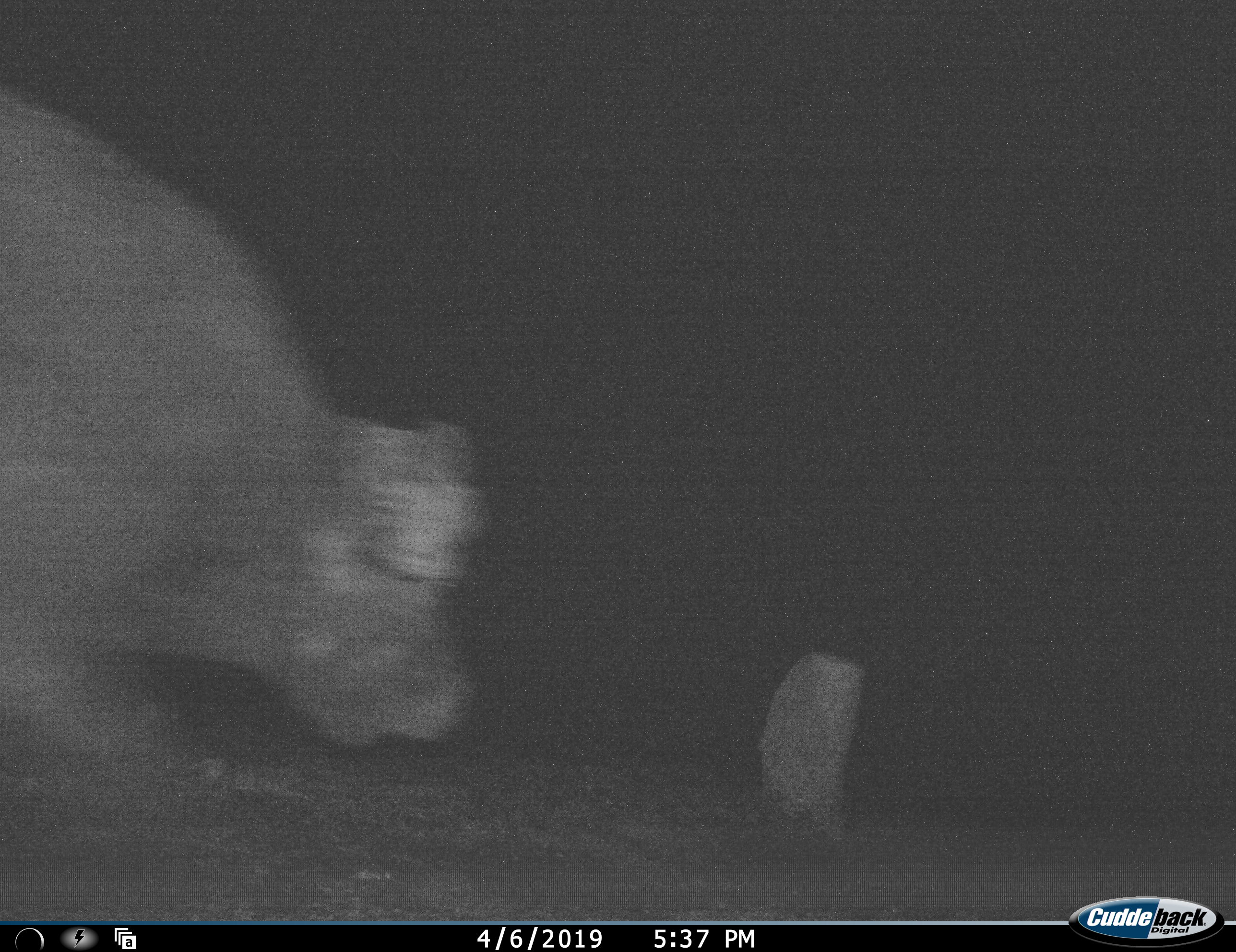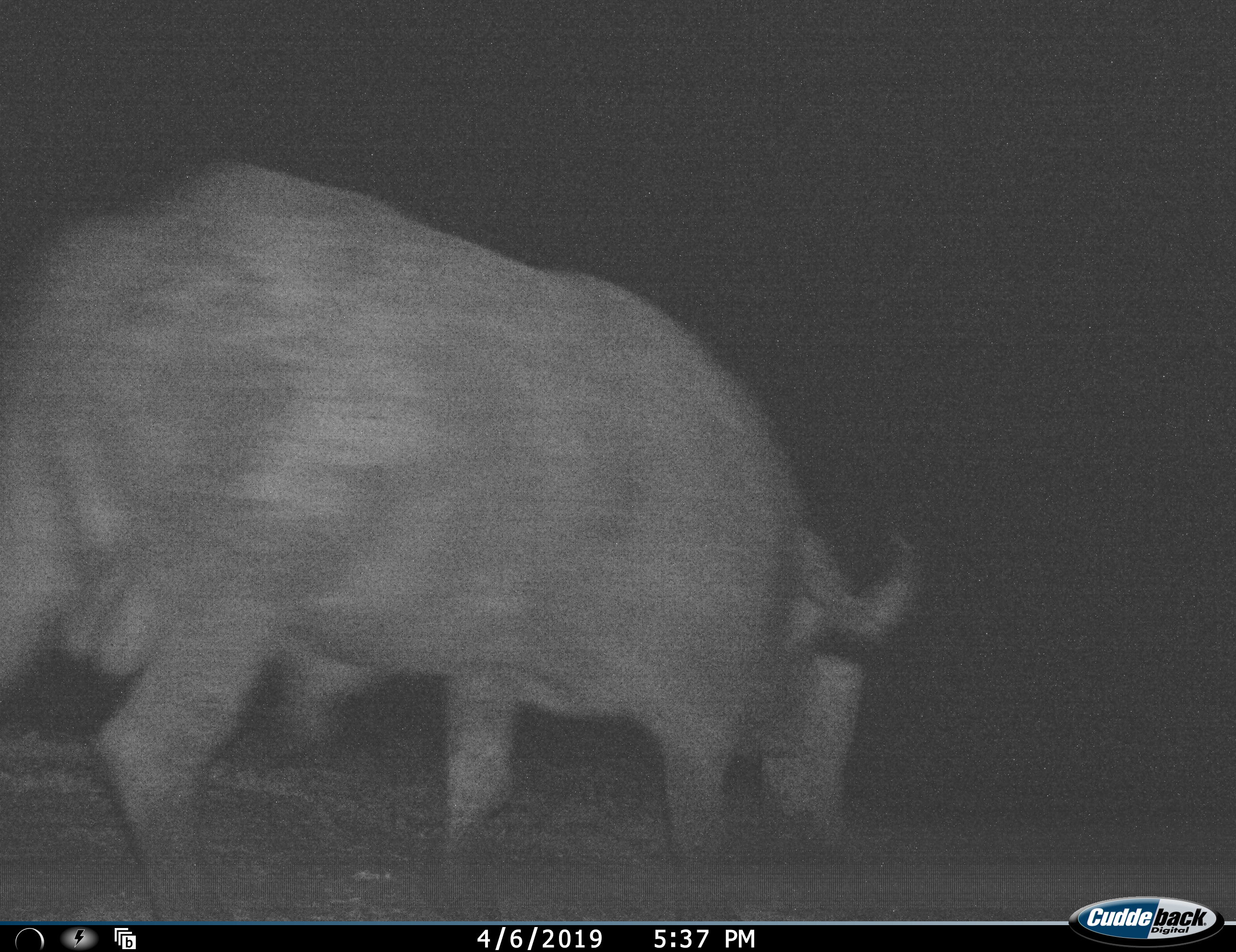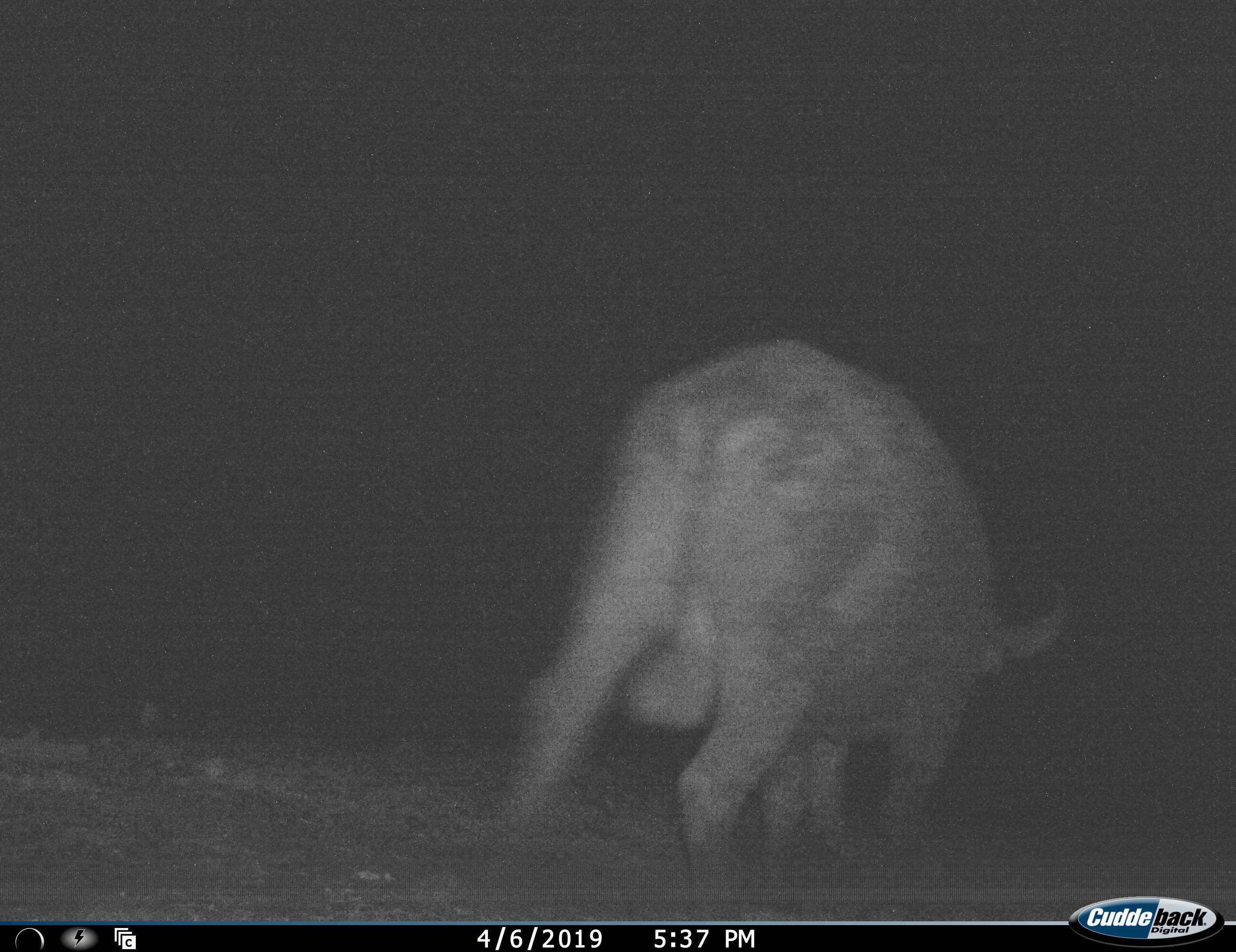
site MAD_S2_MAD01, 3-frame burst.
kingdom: Animalia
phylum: Chordata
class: Mammalia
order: Artiodactyla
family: Bovidae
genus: Syncerus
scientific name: Syncerus caffer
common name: african buffalo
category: buffalo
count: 1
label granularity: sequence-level